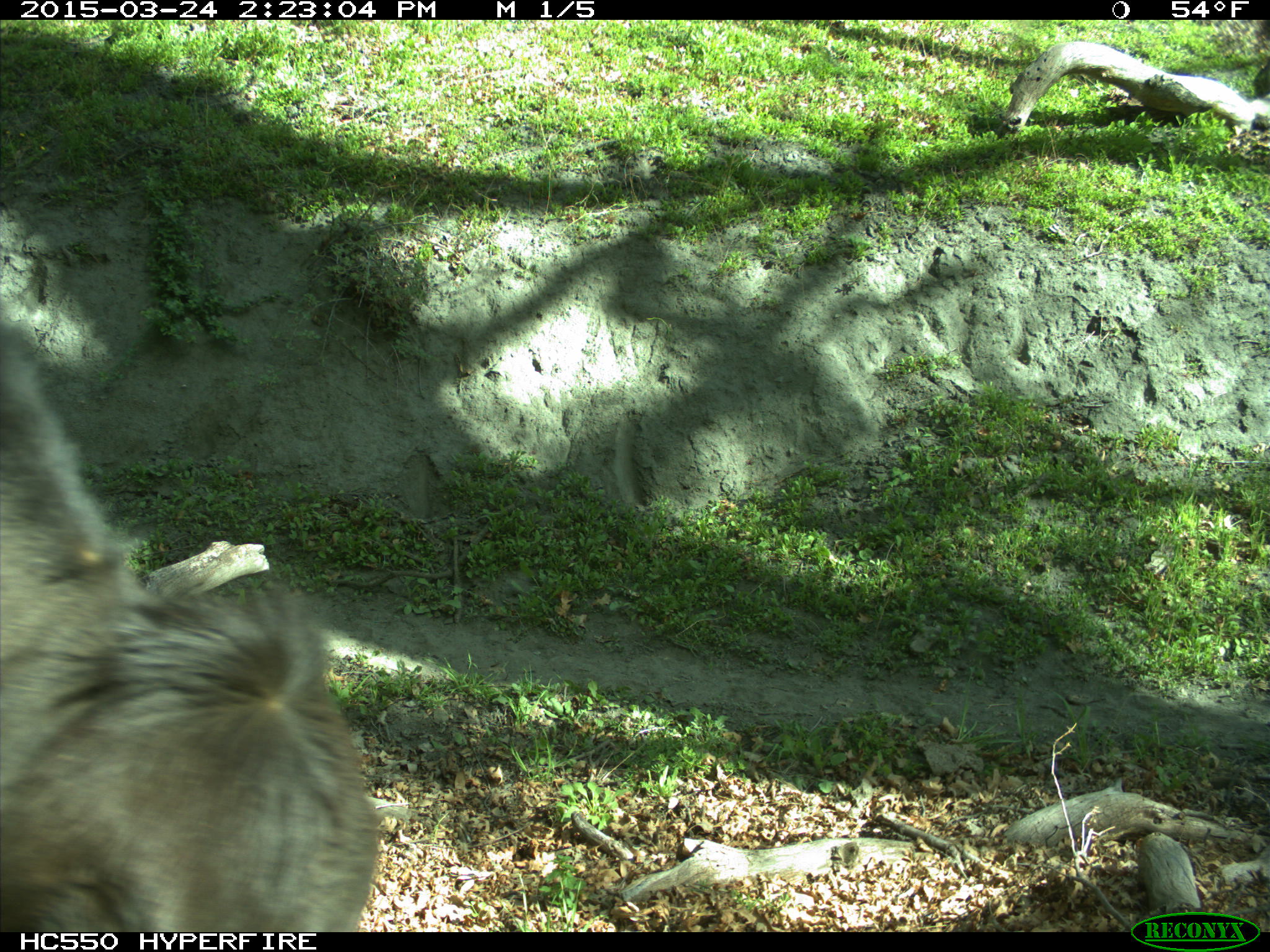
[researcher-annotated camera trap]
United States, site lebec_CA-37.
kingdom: Animalia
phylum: Chordata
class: Mammalia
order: Artiodactyla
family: Bovidae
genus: Bos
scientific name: Bos taurus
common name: domestic cow